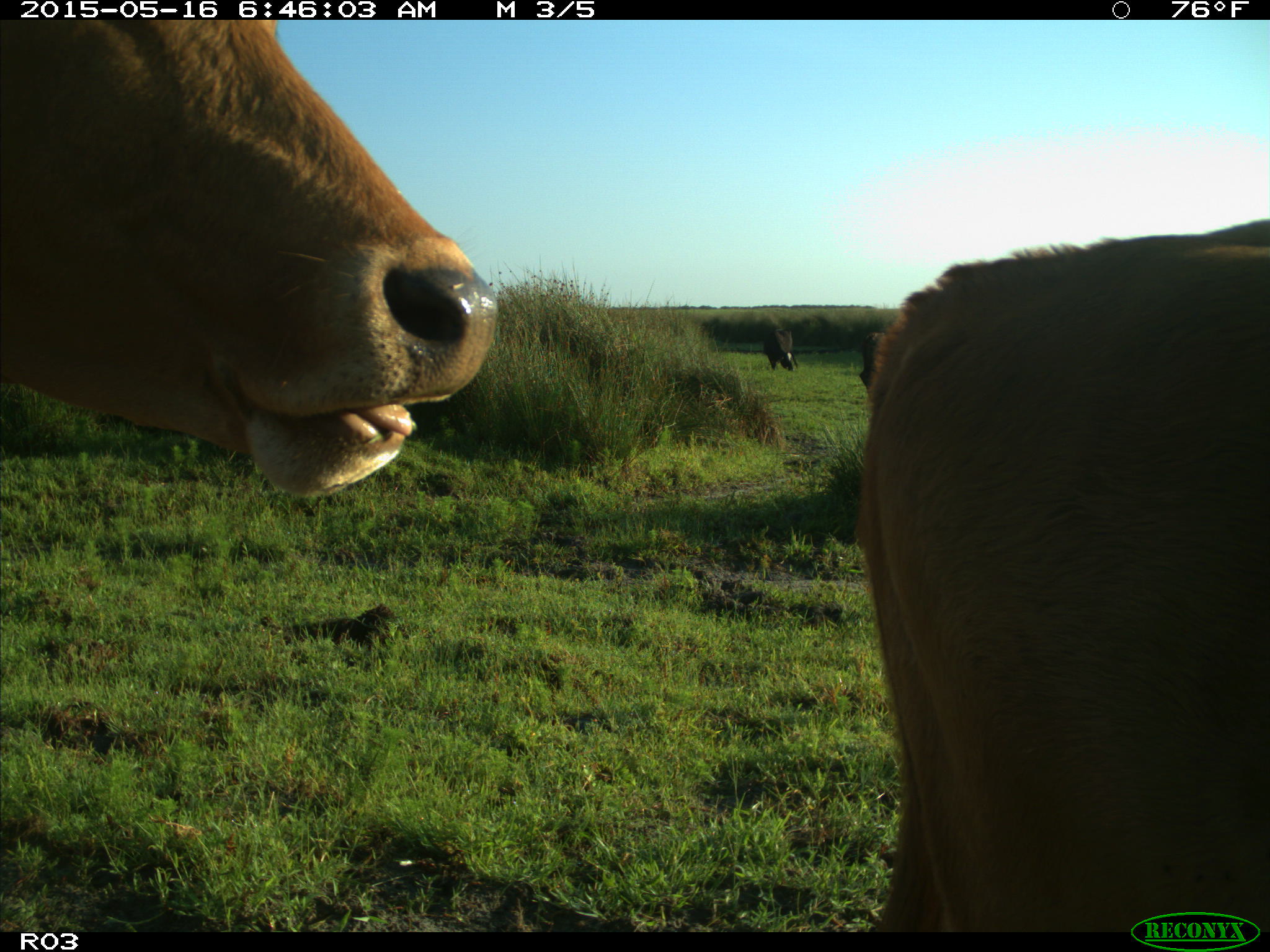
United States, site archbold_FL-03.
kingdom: Animalia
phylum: Chordata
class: Mammalia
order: Artiodactyla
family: Bovidae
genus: Bos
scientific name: Bos taurus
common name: domestic cow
Bos taurus (domestic cow).